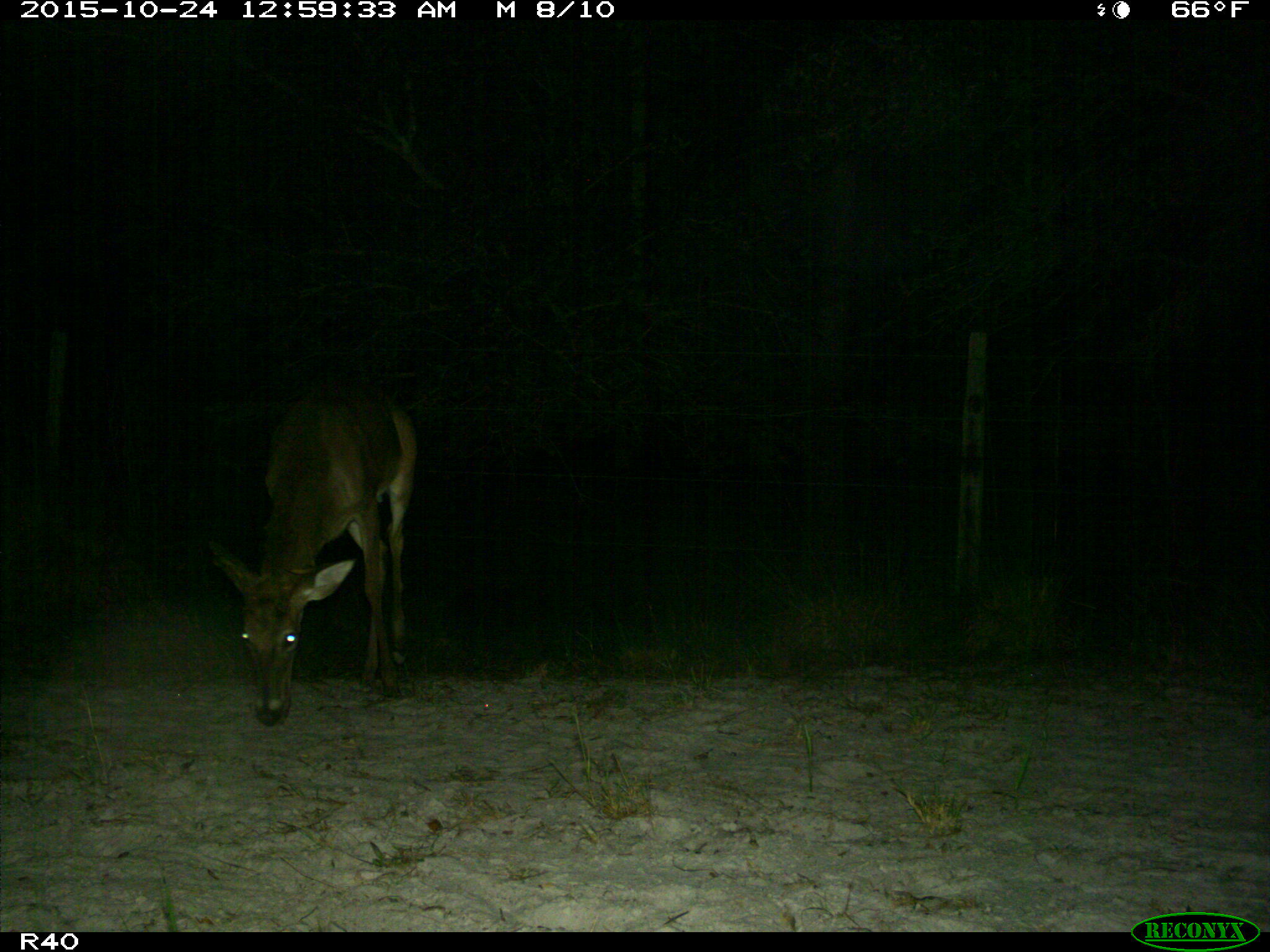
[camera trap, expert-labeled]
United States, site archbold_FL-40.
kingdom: Animalia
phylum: Chordata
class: Mammalia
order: Artiodactyla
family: Cervidae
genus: Odocoileus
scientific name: Odocoileus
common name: deer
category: unidentified deer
Unidentified deer (deer) (Odocoileus).